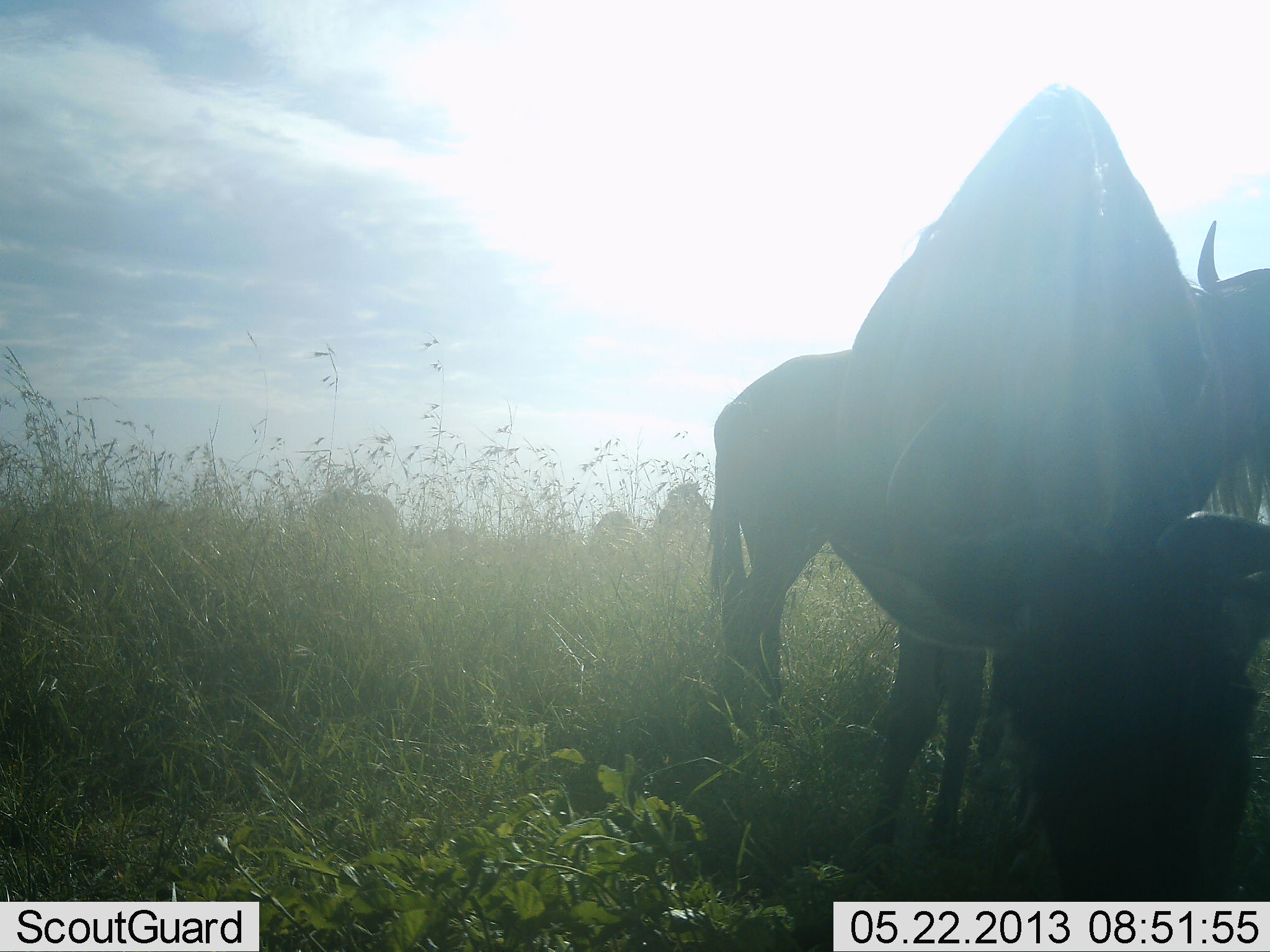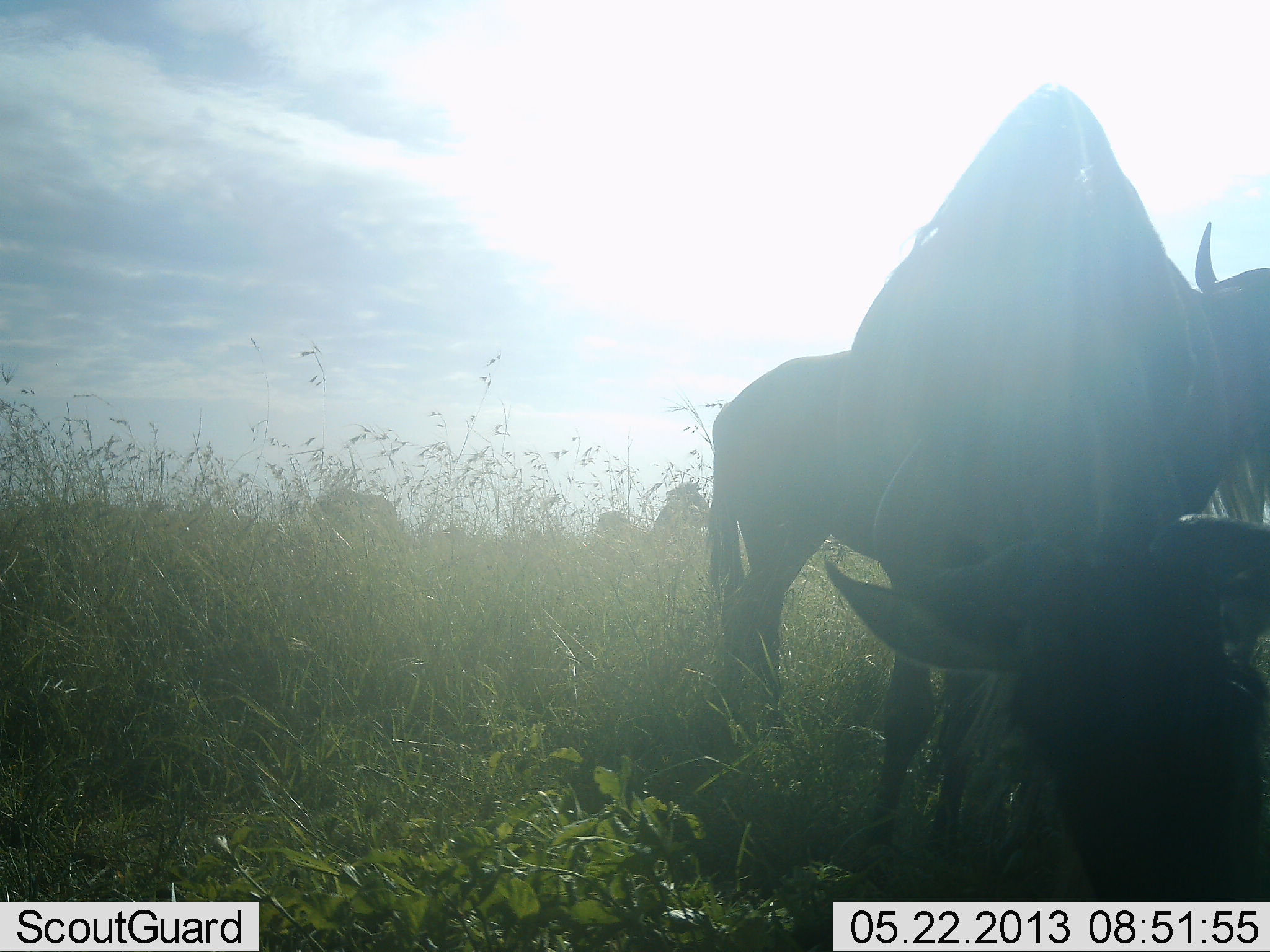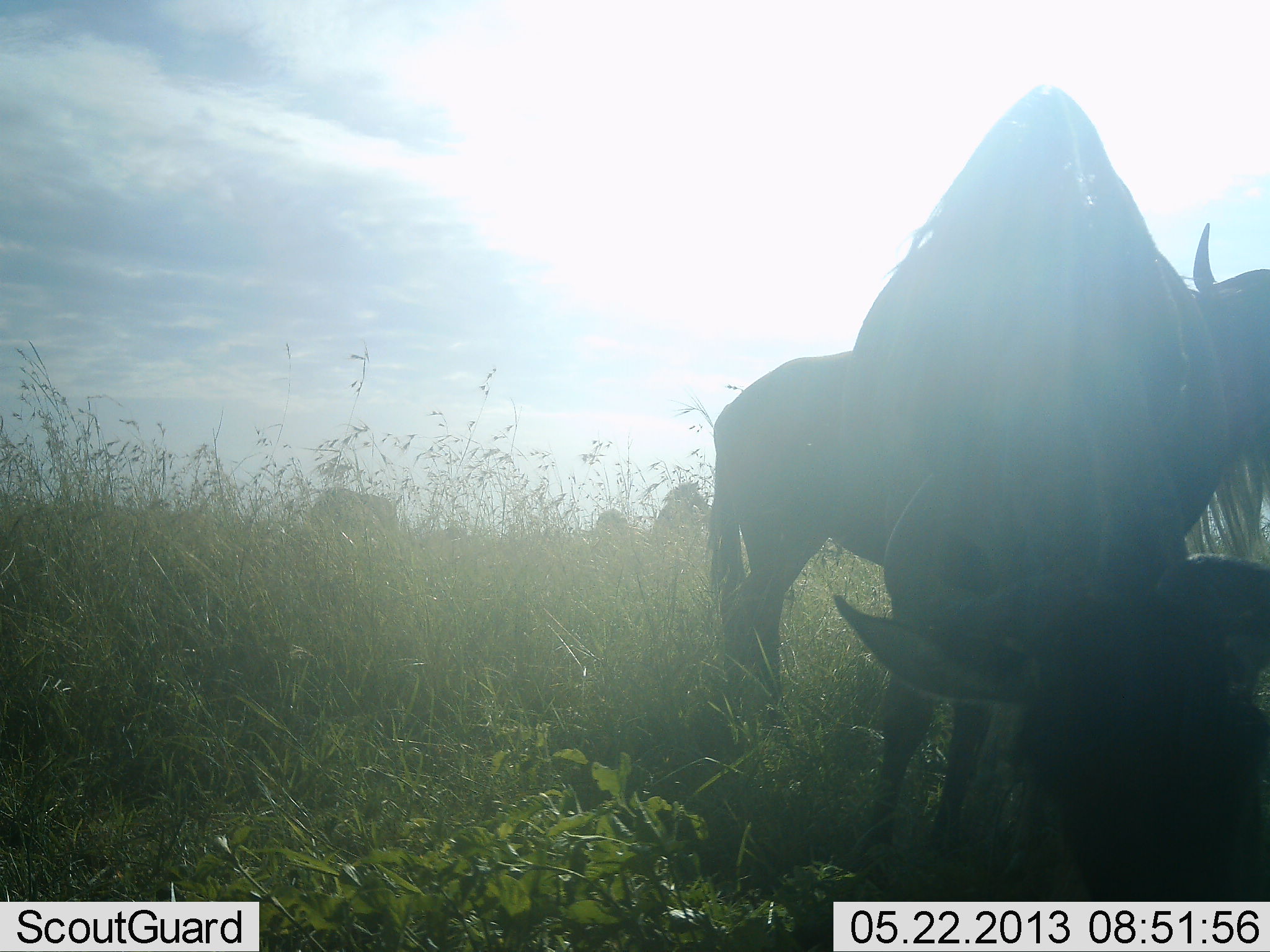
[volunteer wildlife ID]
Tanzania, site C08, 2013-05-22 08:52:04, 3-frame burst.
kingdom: Animalia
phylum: Chordata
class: Mammalia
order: Artiodactyla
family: Bovidae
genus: Connochaetes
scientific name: Connochaetes taurinus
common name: blue wildebeest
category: wildebeest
Wildebeest (blue wildebeest) (Connochaetes taurinus), count 4. Behavior (volunteer vote fractions): standing 52%, resting 9%, moving 4%, interacting 0%. Young present (vote fraction): 0%. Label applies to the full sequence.